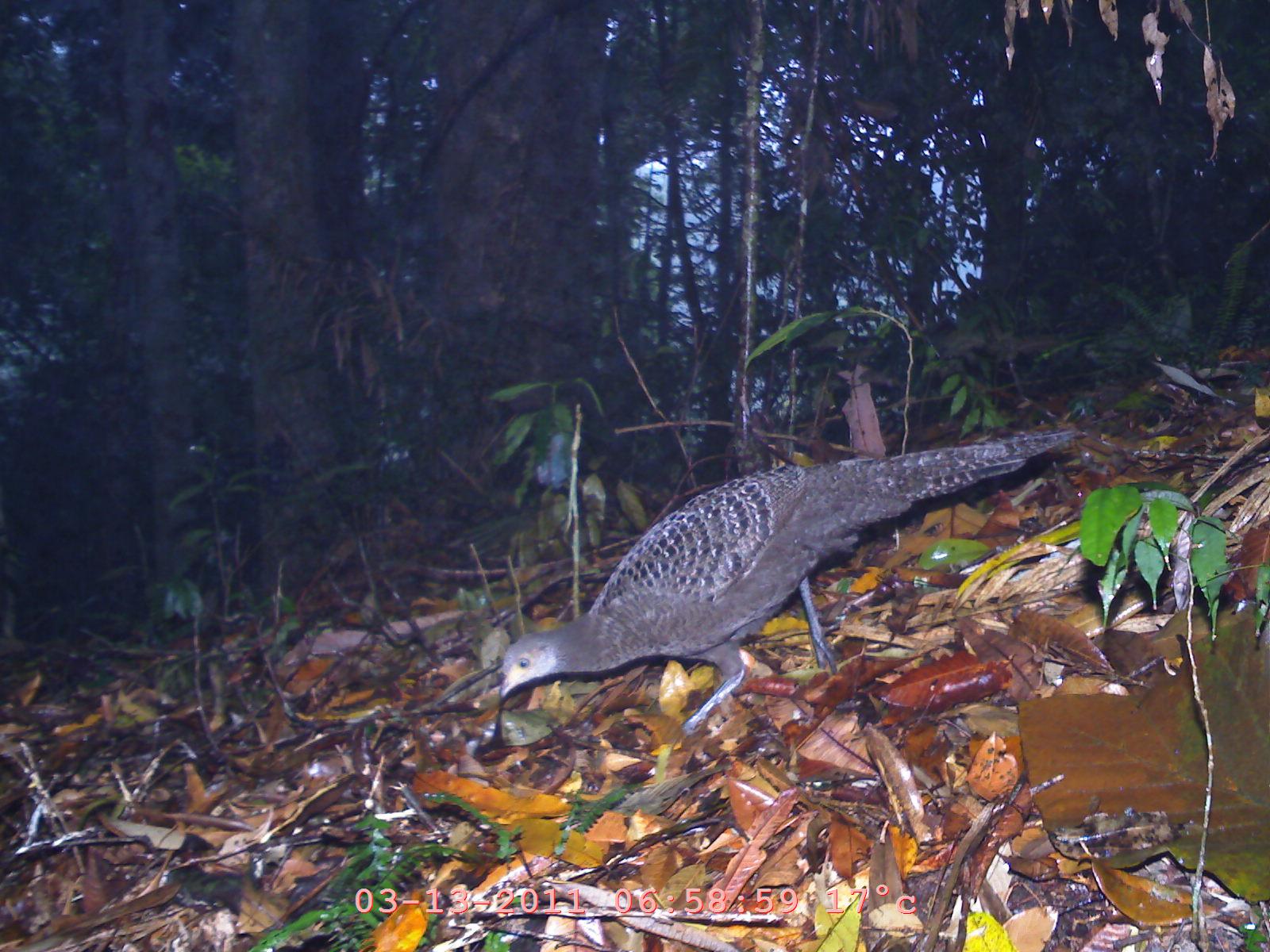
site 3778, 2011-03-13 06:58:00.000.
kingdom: Animalia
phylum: Chordata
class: Aves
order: Galliformes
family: Phasianidae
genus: Polyplectron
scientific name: Polyplectron bicalcaratum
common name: grey peacock-pheasant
Polyplectron bicalcaratum (grey peacock-pheasant), count 1, age adult, sex male.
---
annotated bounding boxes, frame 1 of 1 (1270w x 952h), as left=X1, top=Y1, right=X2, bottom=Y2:
polyplectron bicalcaratum: left=495, top=427, right=1083, bottom=740